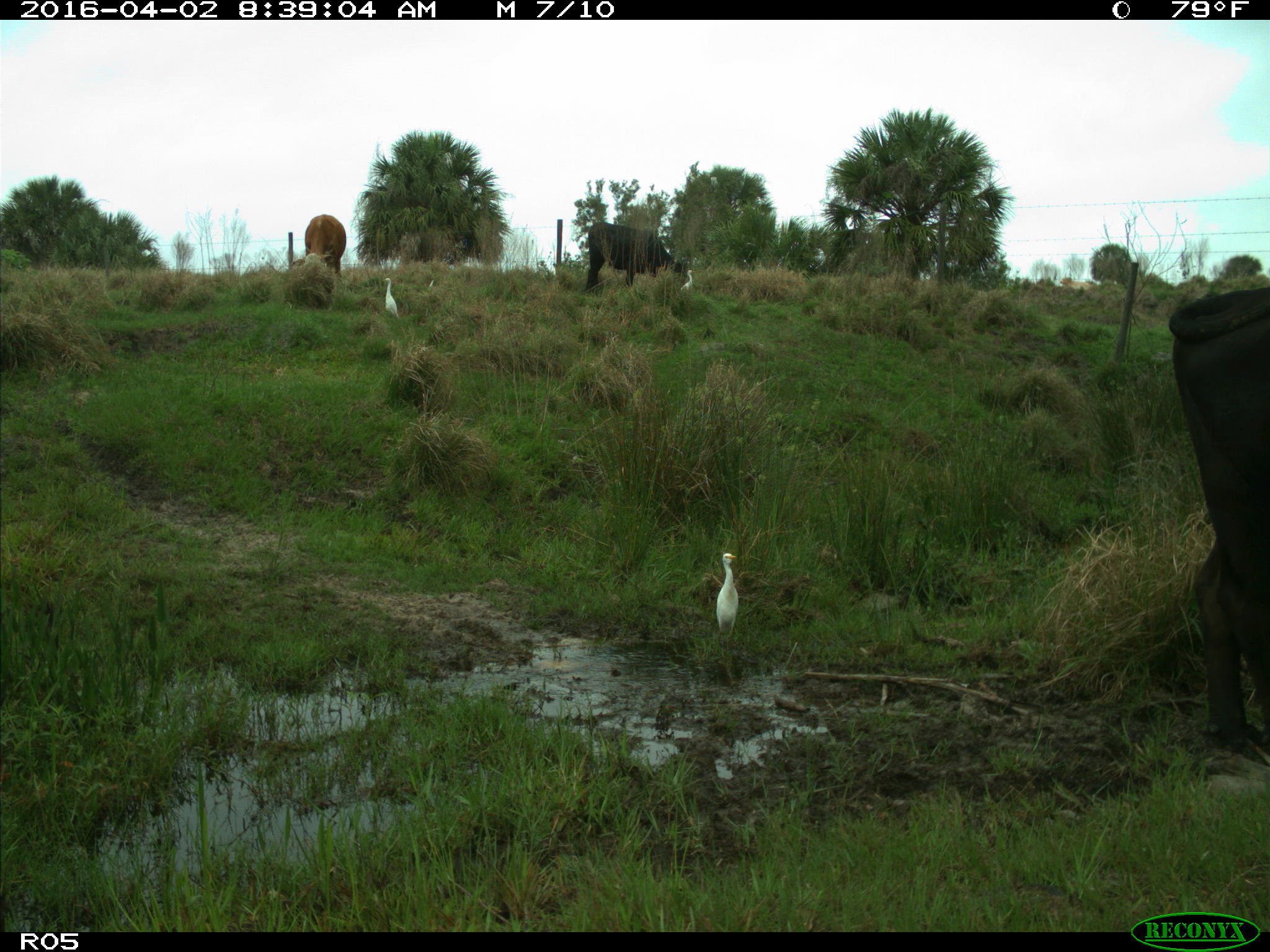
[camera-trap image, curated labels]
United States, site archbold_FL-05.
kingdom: Animalia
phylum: Chordata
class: Mammalia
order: Artiodactyla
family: Bovidae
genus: Bos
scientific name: Bos taurus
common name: domestic cow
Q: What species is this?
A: Bos taurus (domestic cow).